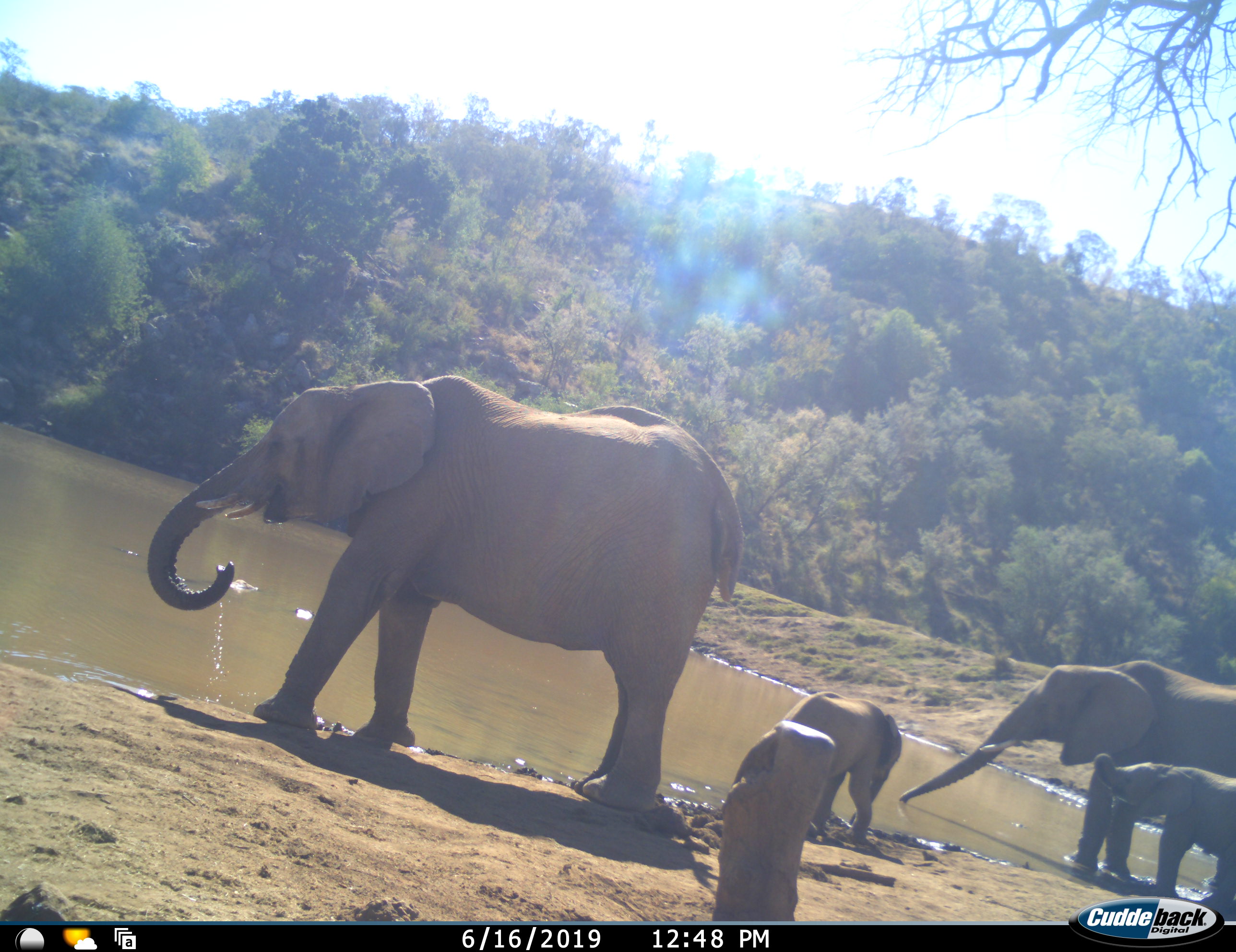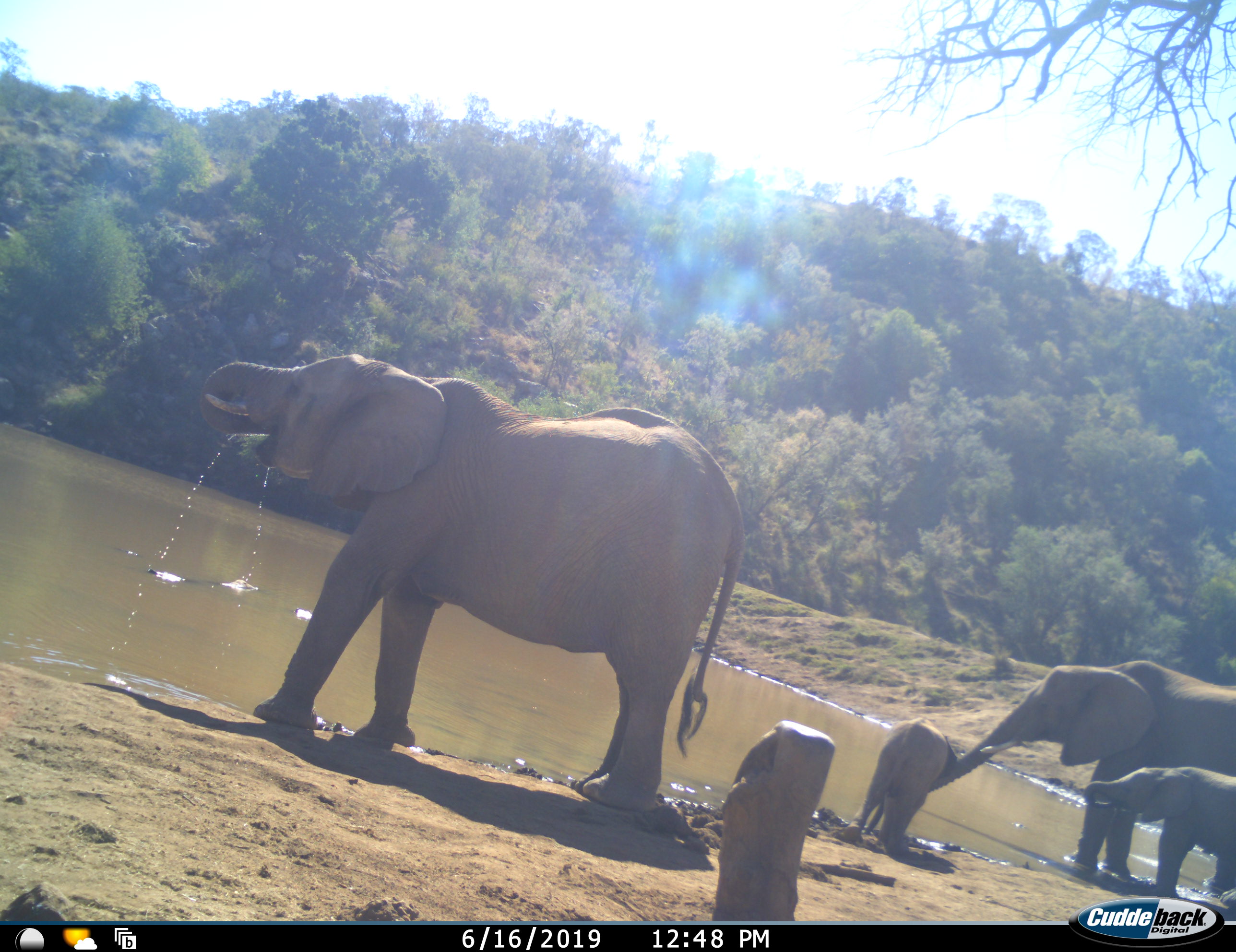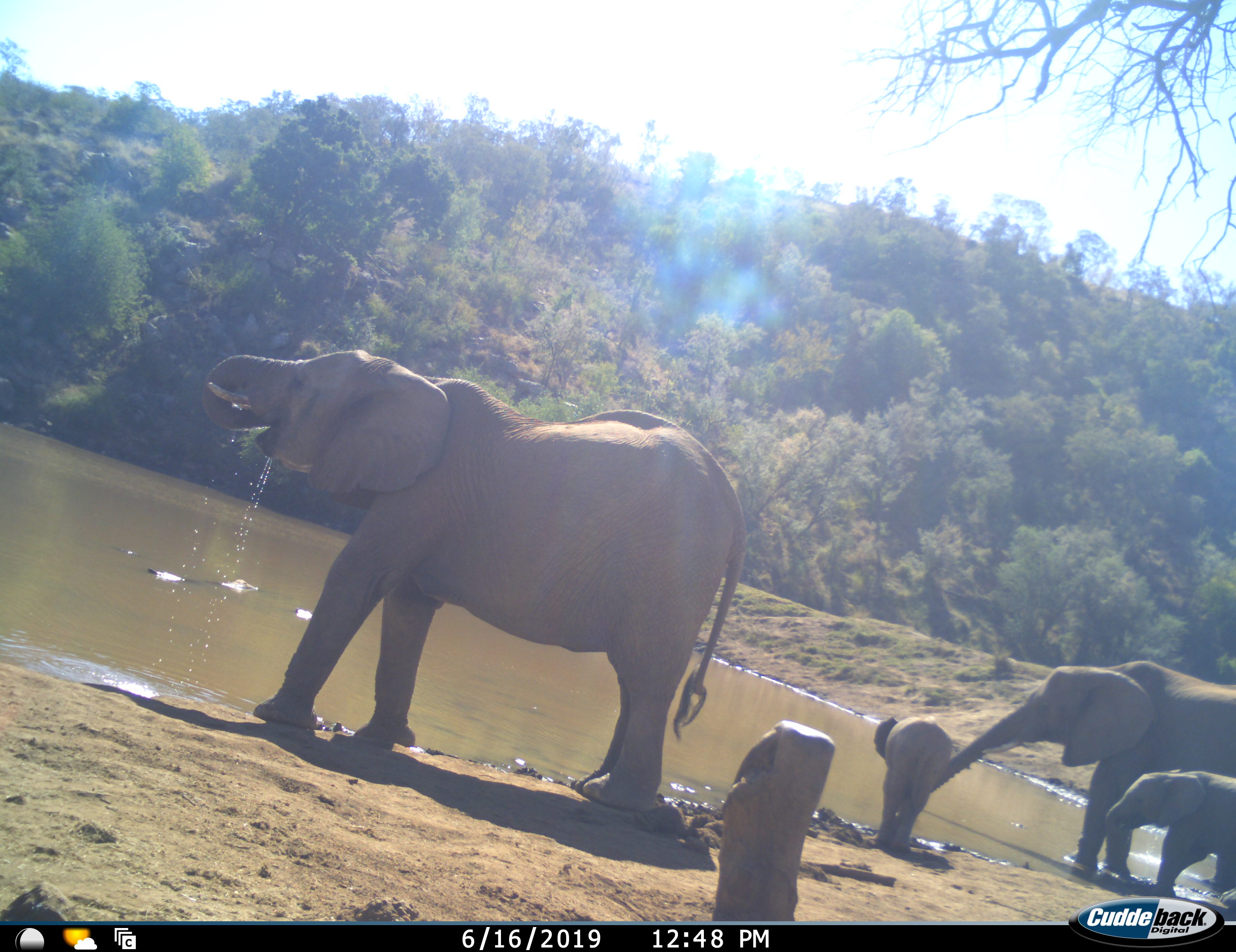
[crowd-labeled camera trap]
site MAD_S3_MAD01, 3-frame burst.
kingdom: Animalia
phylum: Chordata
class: Mammalia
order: Proboscidea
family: Elephantidae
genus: Loxodonta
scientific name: Loxodonta africana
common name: african bush elephant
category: elephant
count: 4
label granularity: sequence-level